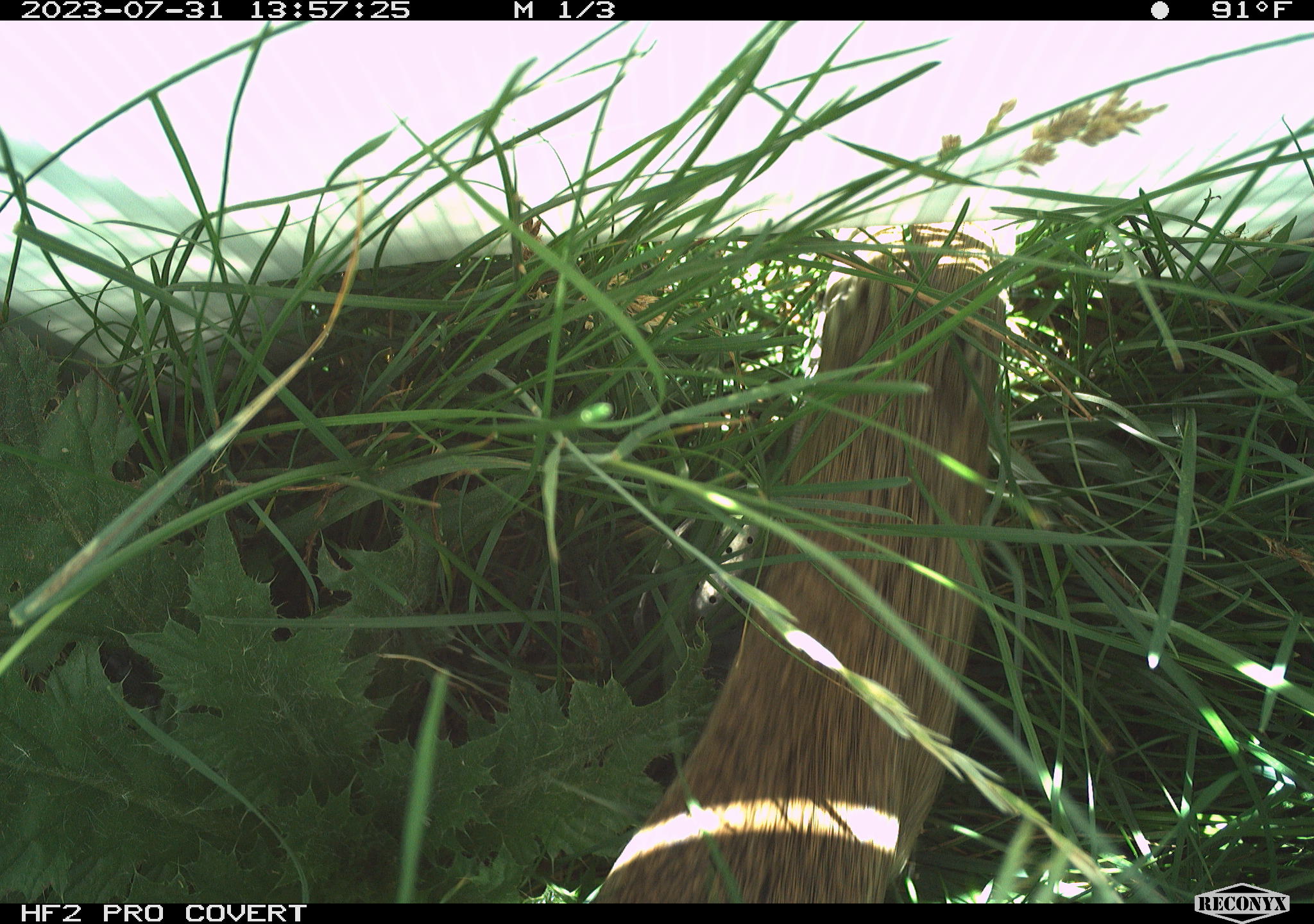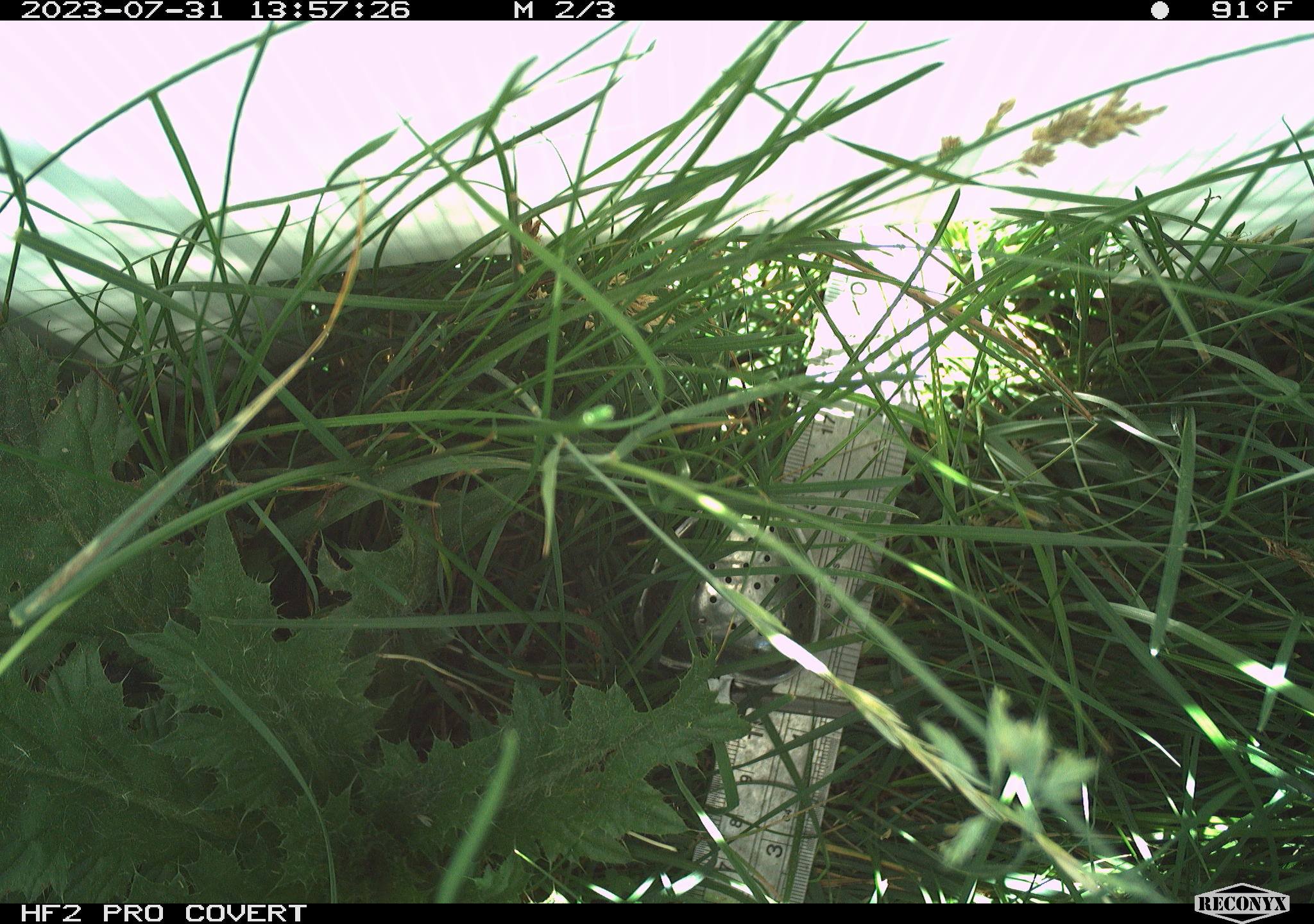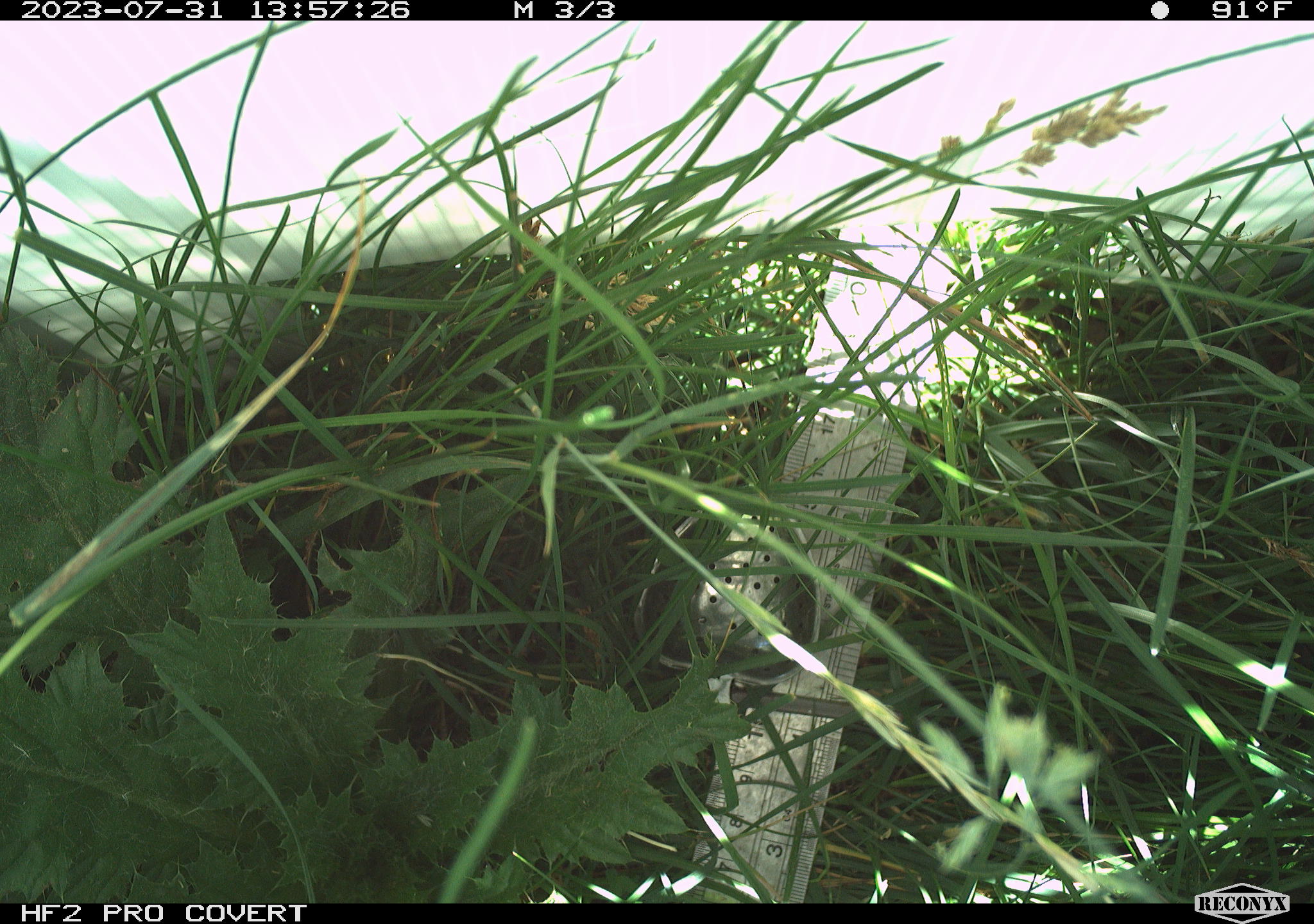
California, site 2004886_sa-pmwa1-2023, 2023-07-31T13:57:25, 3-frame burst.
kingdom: Animalia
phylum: Chordata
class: Mammalia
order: Rodentia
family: Sciuridae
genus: Urocitellus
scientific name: Urocitellus beldingi beldingi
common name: belding's ground squirrel